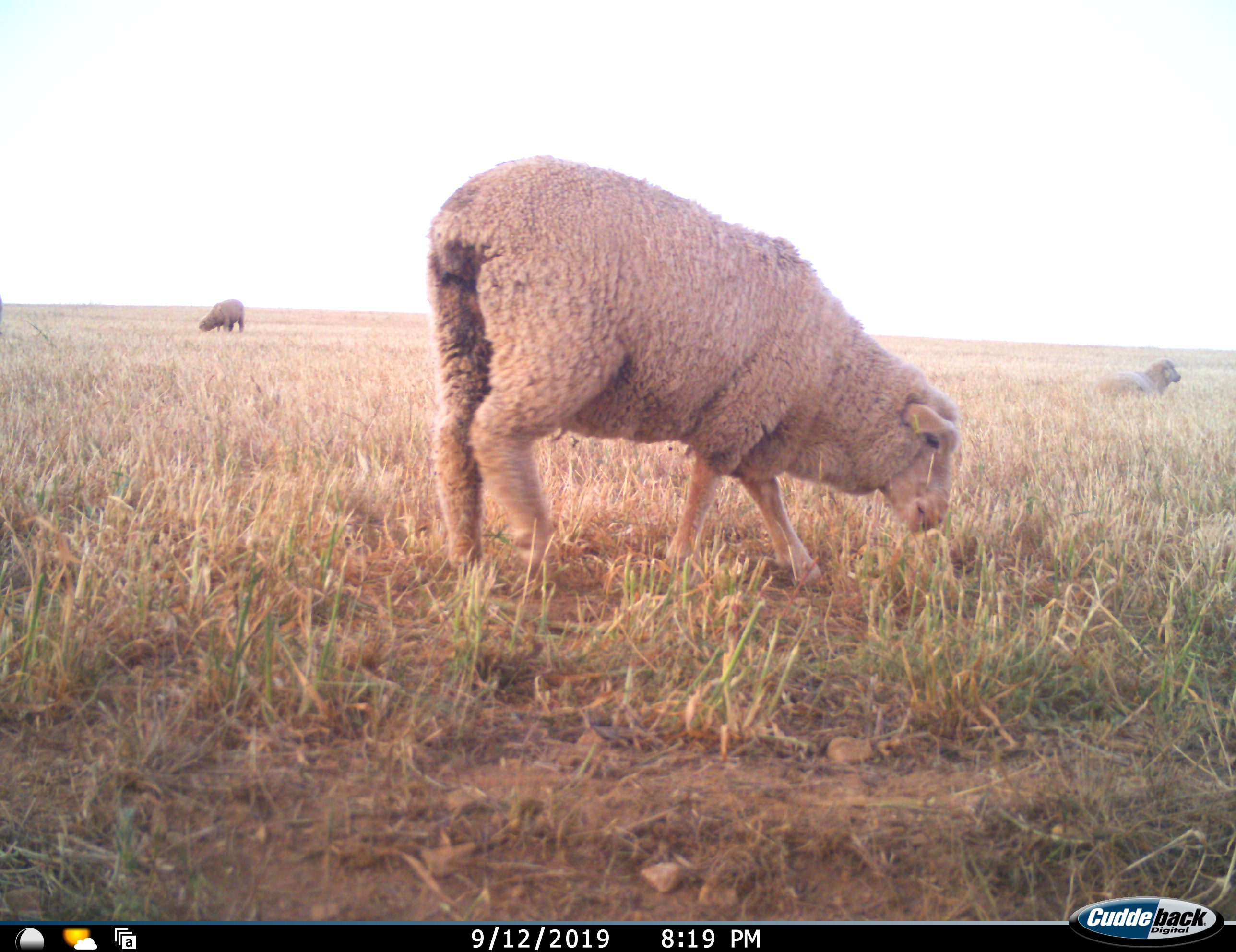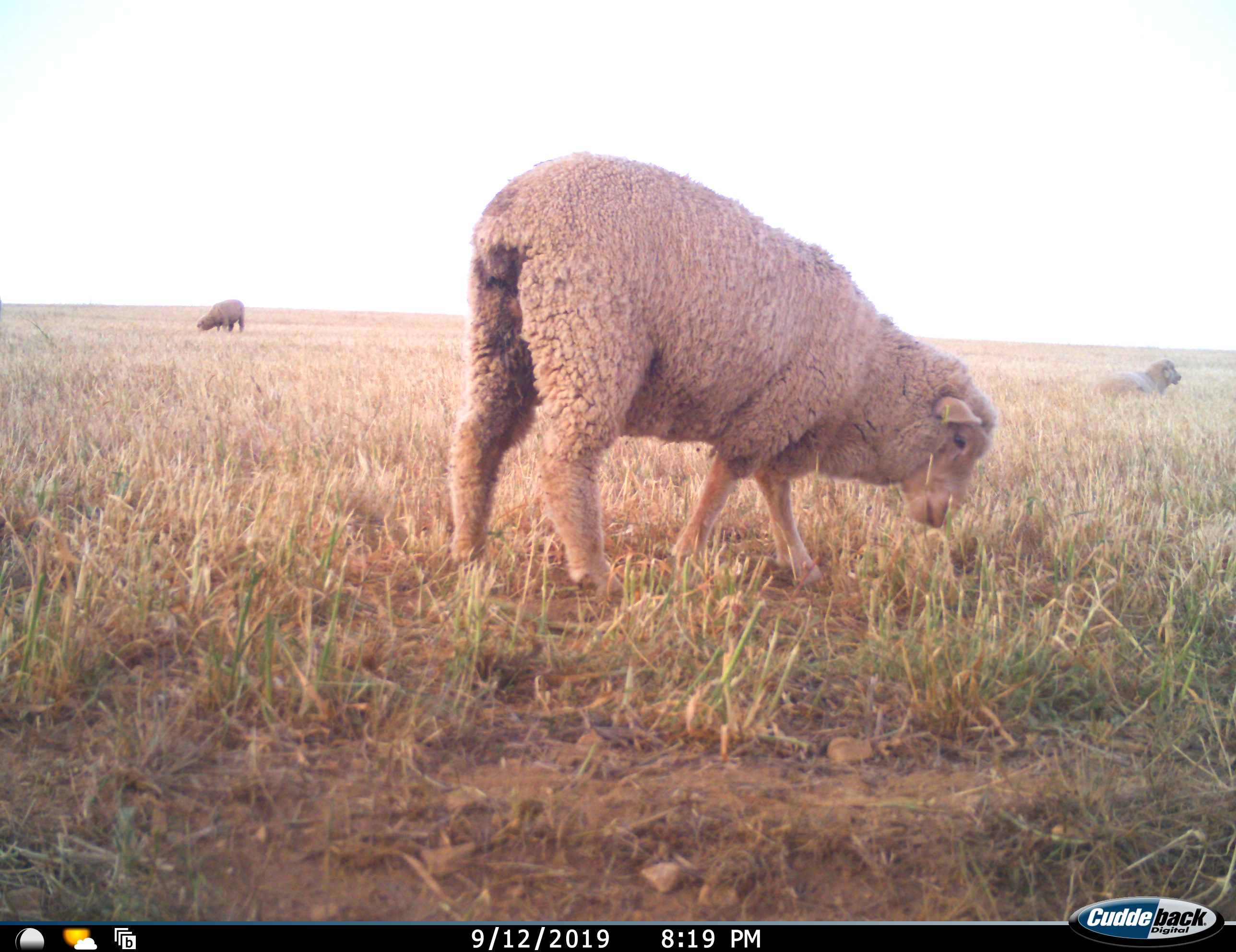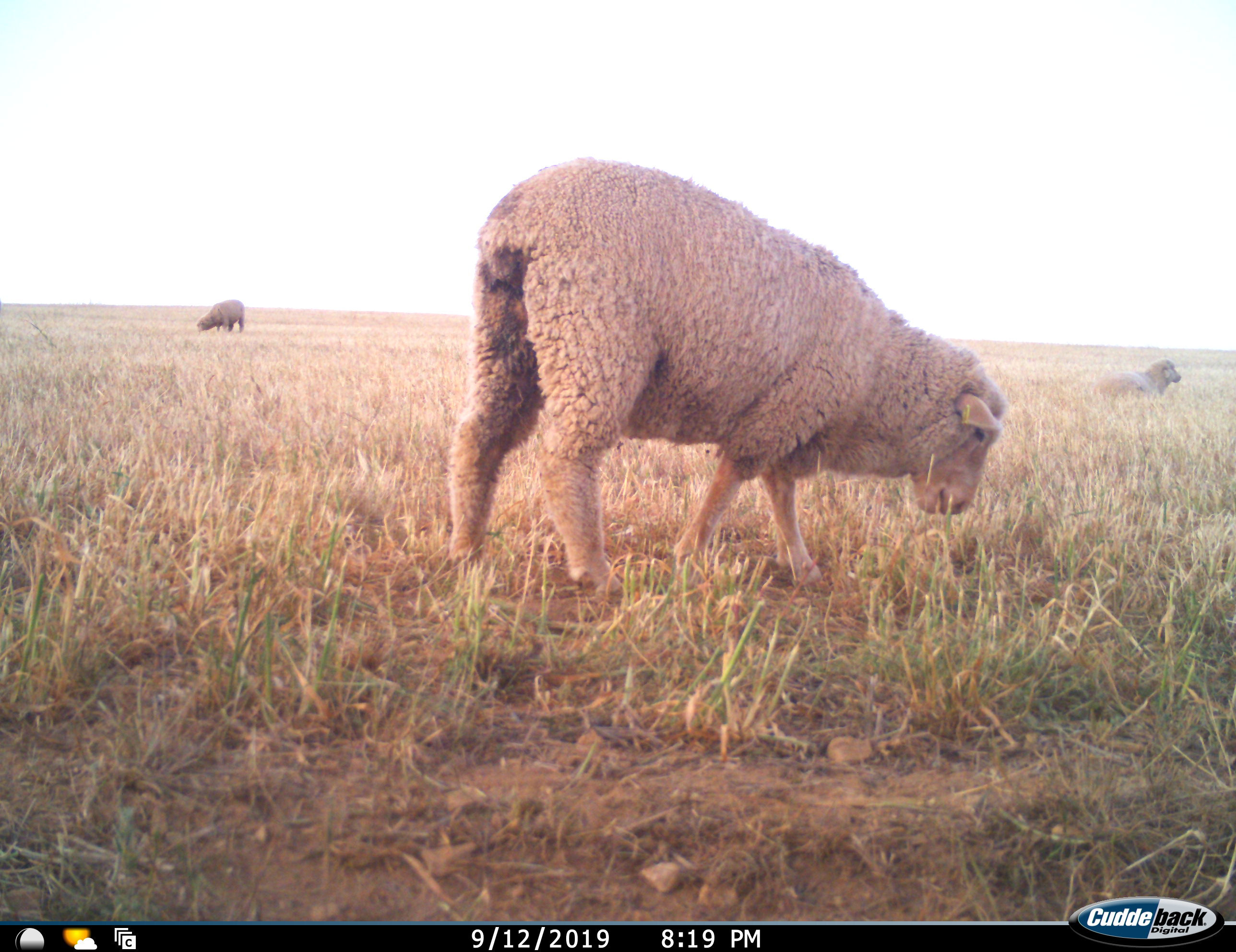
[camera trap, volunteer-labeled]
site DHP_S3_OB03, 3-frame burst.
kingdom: Animalia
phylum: Chordata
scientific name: Vertebrata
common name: domestic animal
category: domesticanimal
Domesticanimal (domestic animal) (Vertebrata), count 3. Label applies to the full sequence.